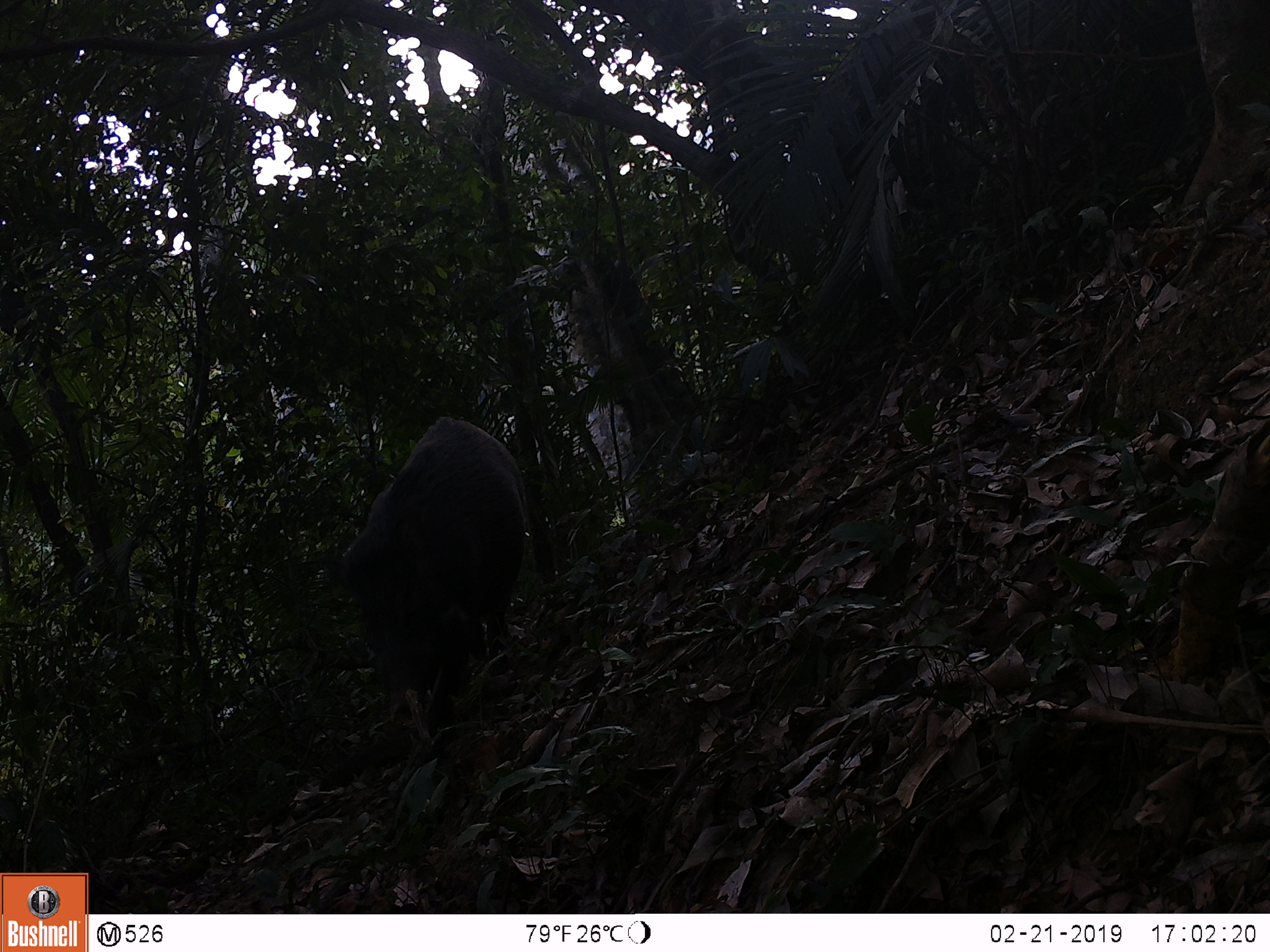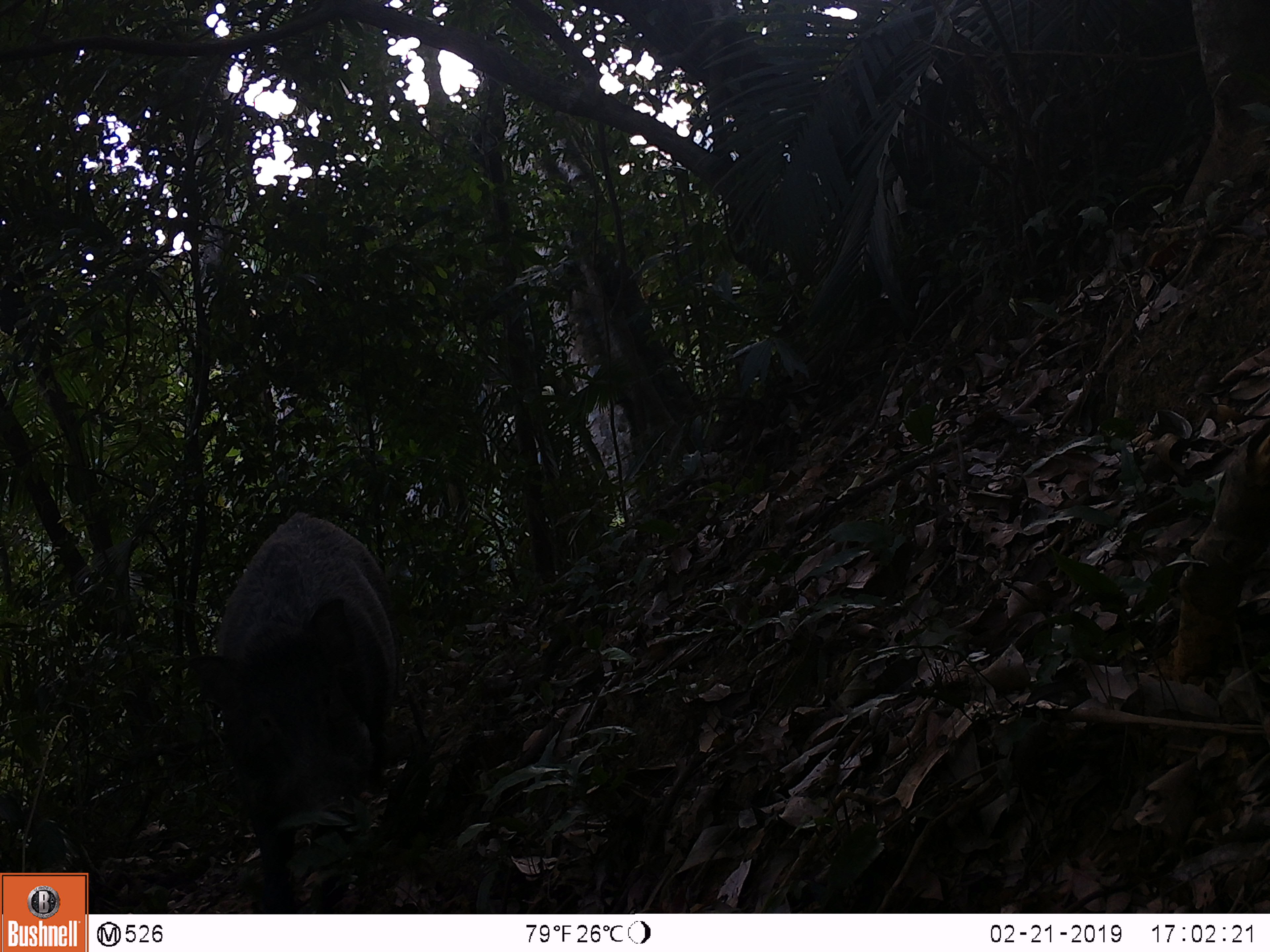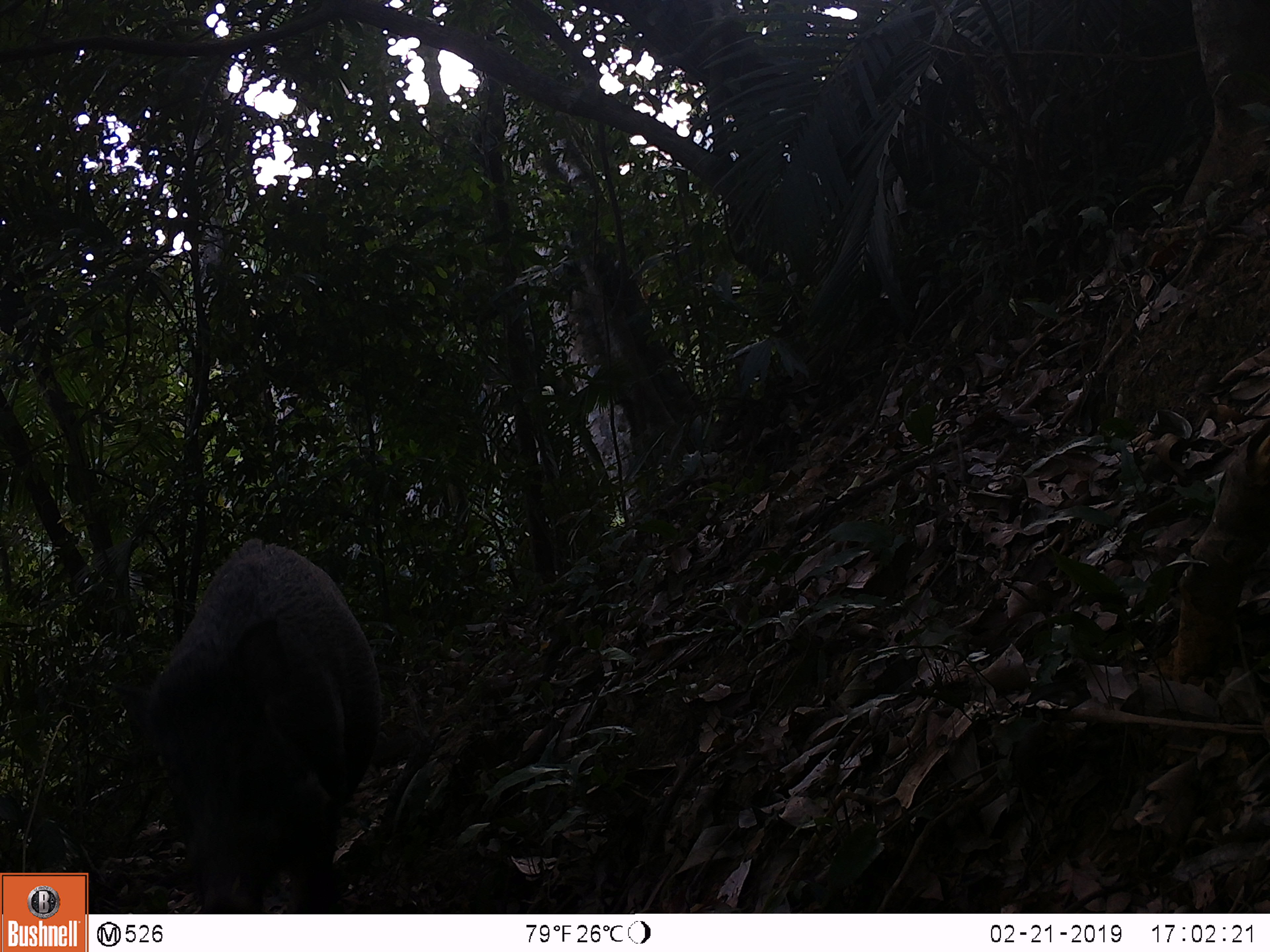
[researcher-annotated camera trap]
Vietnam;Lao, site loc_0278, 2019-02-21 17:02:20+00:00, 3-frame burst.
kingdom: Animalia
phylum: Chordata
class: Mammalia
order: Artiodactyla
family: Suidae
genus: Sus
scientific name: Sus scrofa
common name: eurasian wild pig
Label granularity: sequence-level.